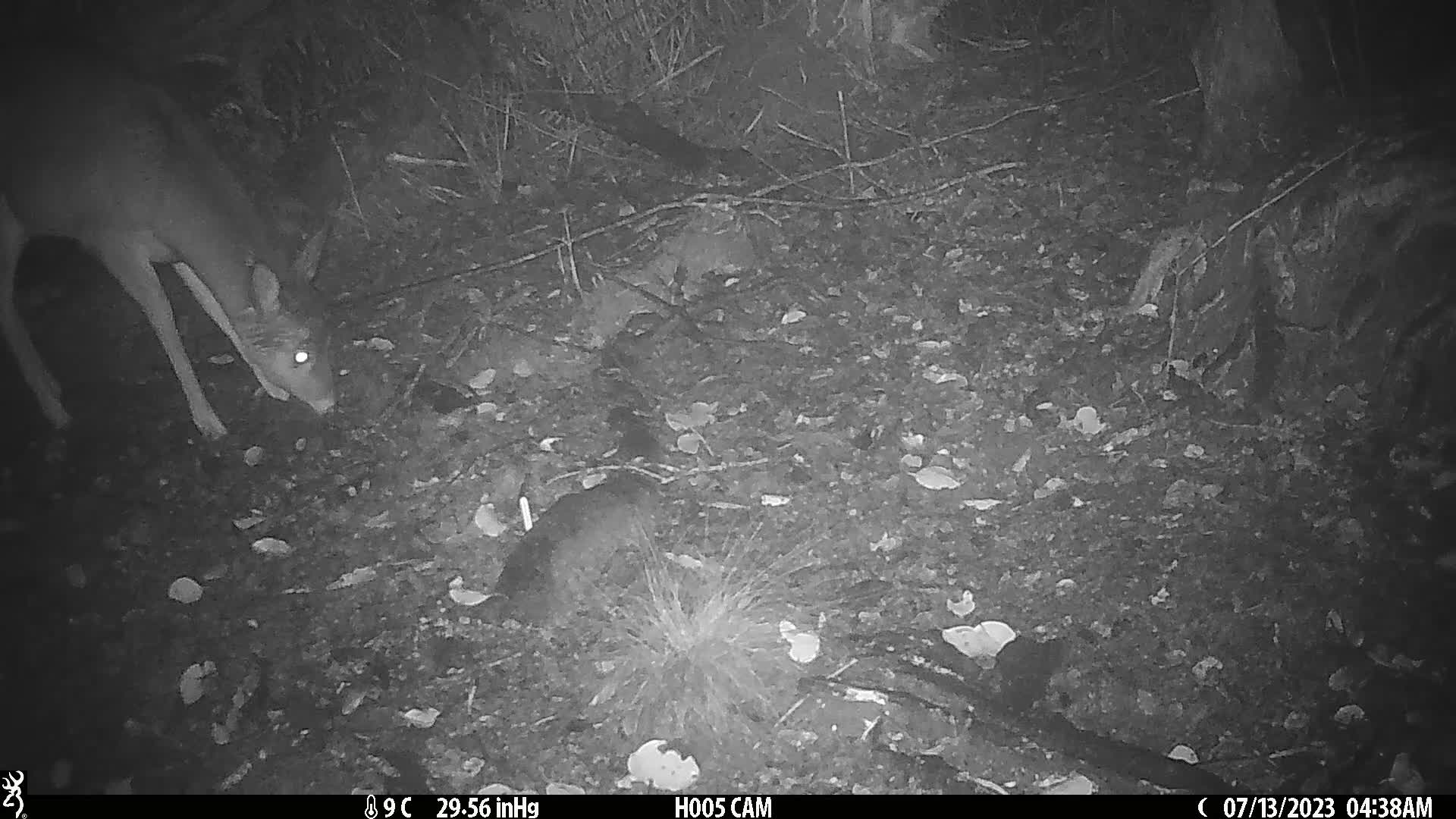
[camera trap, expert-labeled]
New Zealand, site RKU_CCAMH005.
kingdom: Animalia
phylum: Chordata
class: Mammalia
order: Artiodactyla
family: Cervidae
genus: Odocoileus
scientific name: Odocoileus virginianus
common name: white-tailed deer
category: white tailed deer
White tailed deer (white-tailed deer) (Odocoileus virginianus).